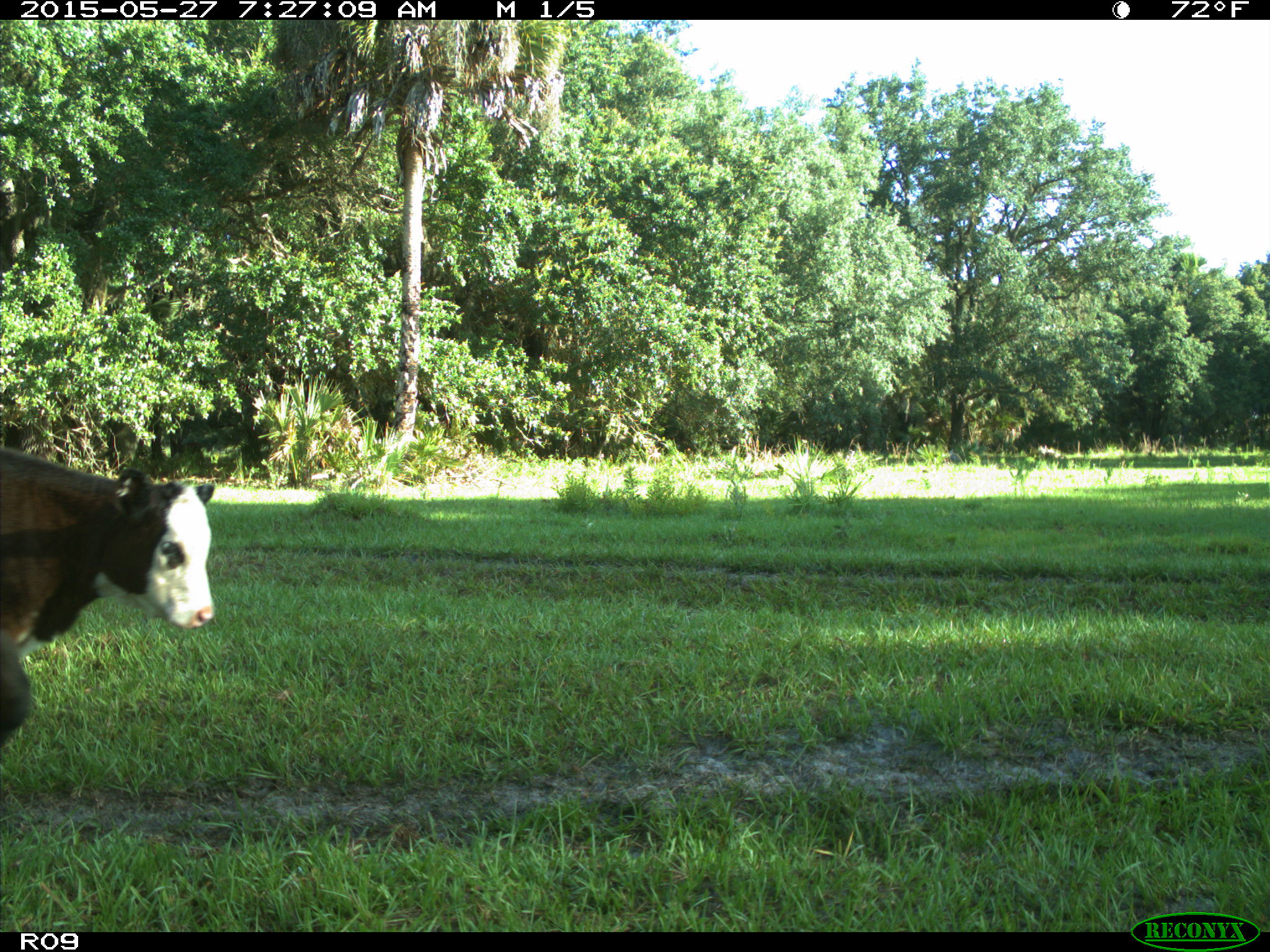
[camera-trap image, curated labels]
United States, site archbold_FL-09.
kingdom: Animalia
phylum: Chordata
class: Mammalia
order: Artiodactyla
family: Bovidae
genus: Bos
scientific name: Bos taurus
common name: domestic cow